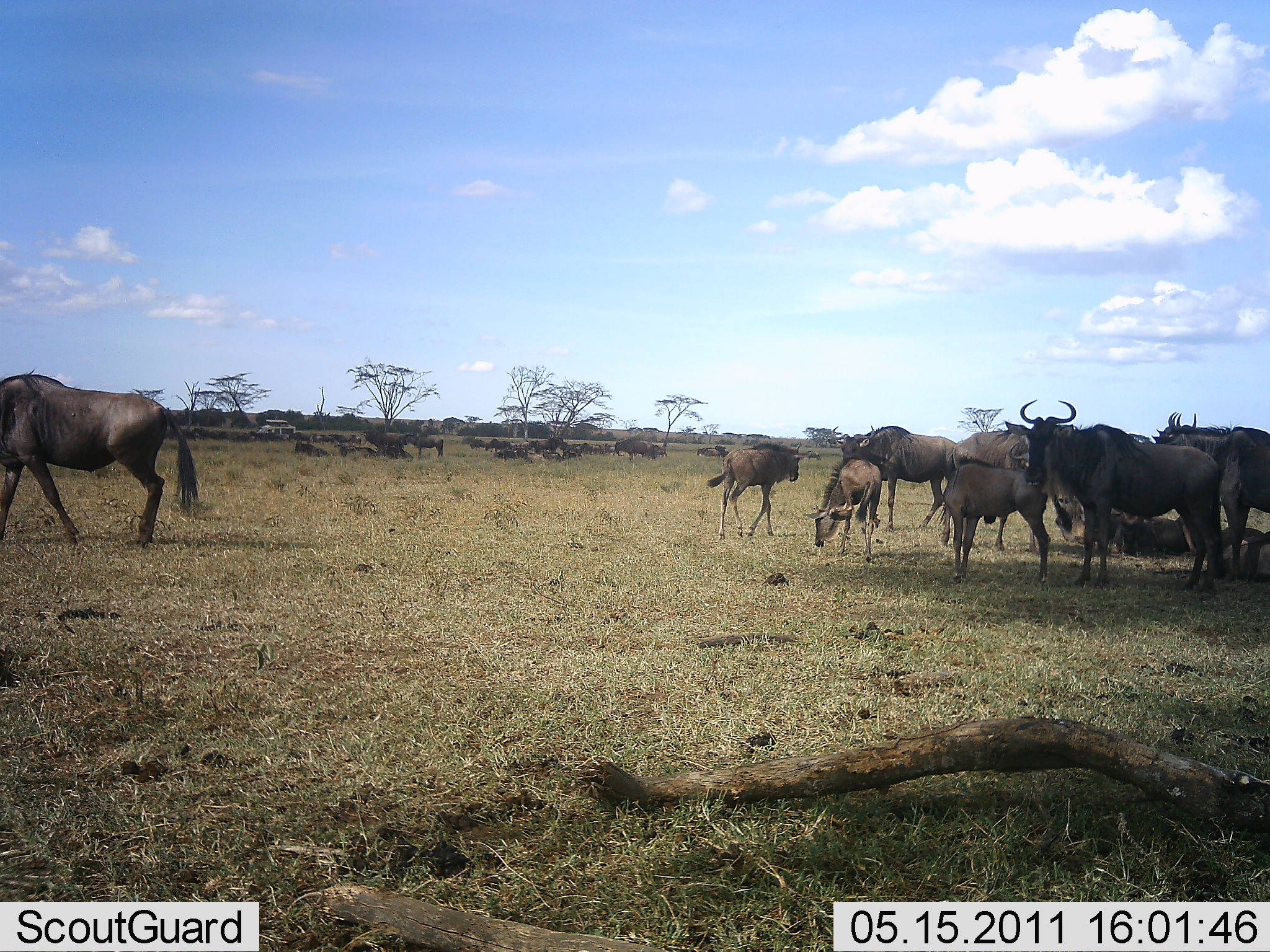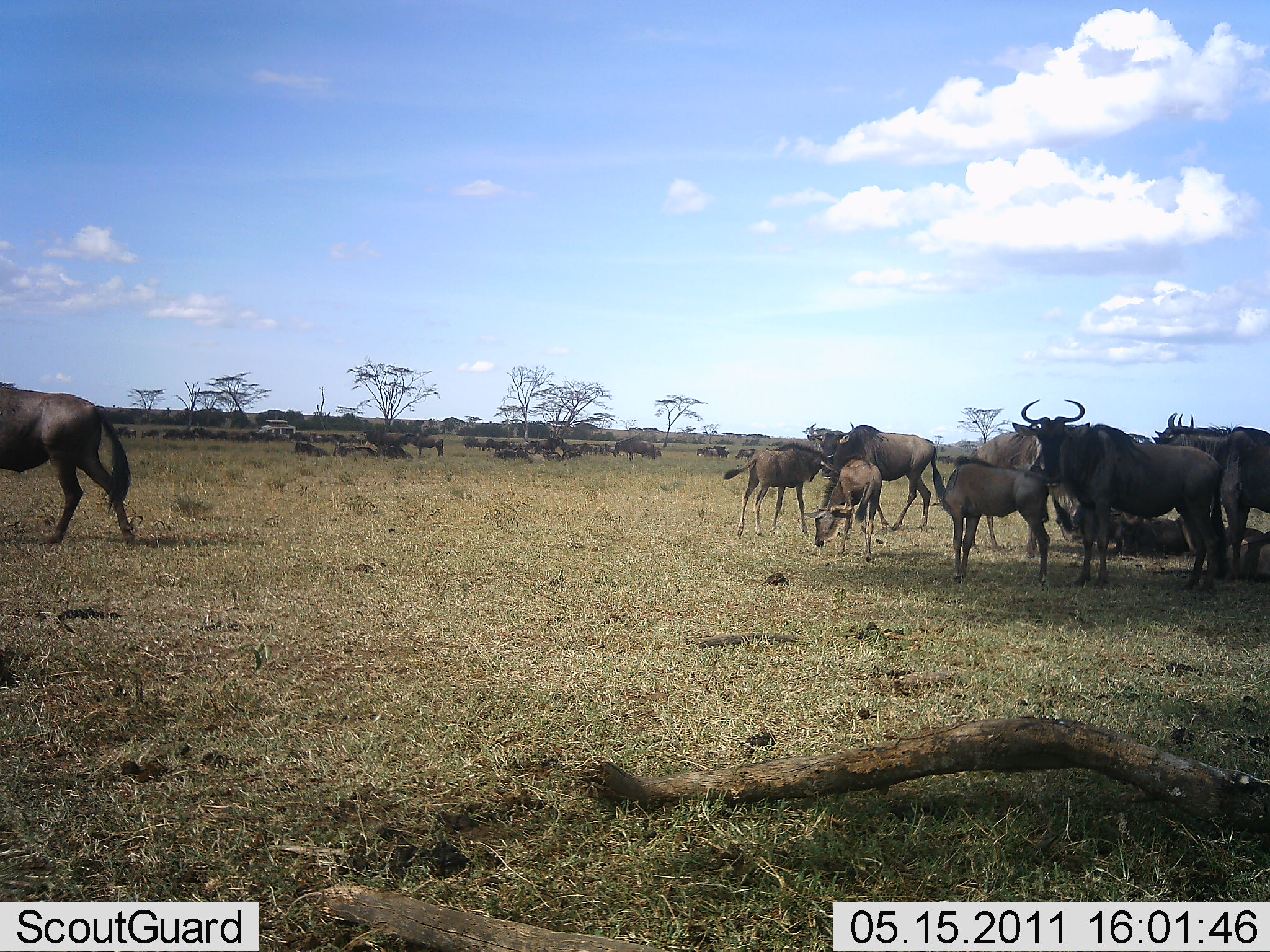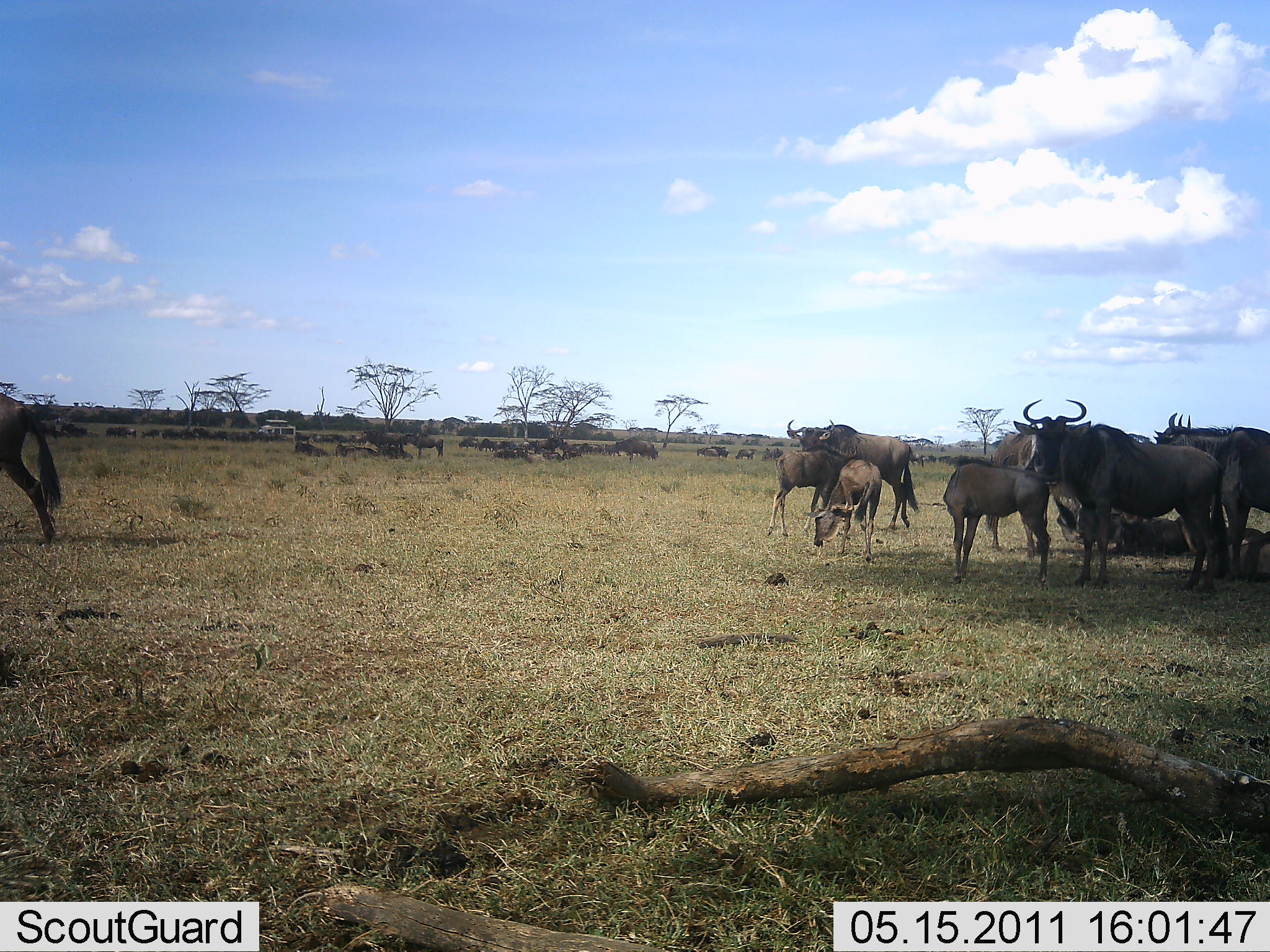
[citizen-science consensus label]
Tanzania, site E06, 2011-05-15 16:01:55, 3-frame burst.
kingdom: Animalia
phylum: Chordata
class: Mammalia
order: Artiodactyla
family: Bovidae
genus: Connochaetes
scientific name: Connochaetes taurinus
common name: blue wildebeest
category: wildebeest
Wildebeest (blue wildebeest) (Connochaetes taurinus), count 11-50. Behavior (volunteer vote fractions): standing 75%, resting 50%, moving 42%, interacting 25%. Young present (vote fraction): 67%. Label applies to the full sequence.